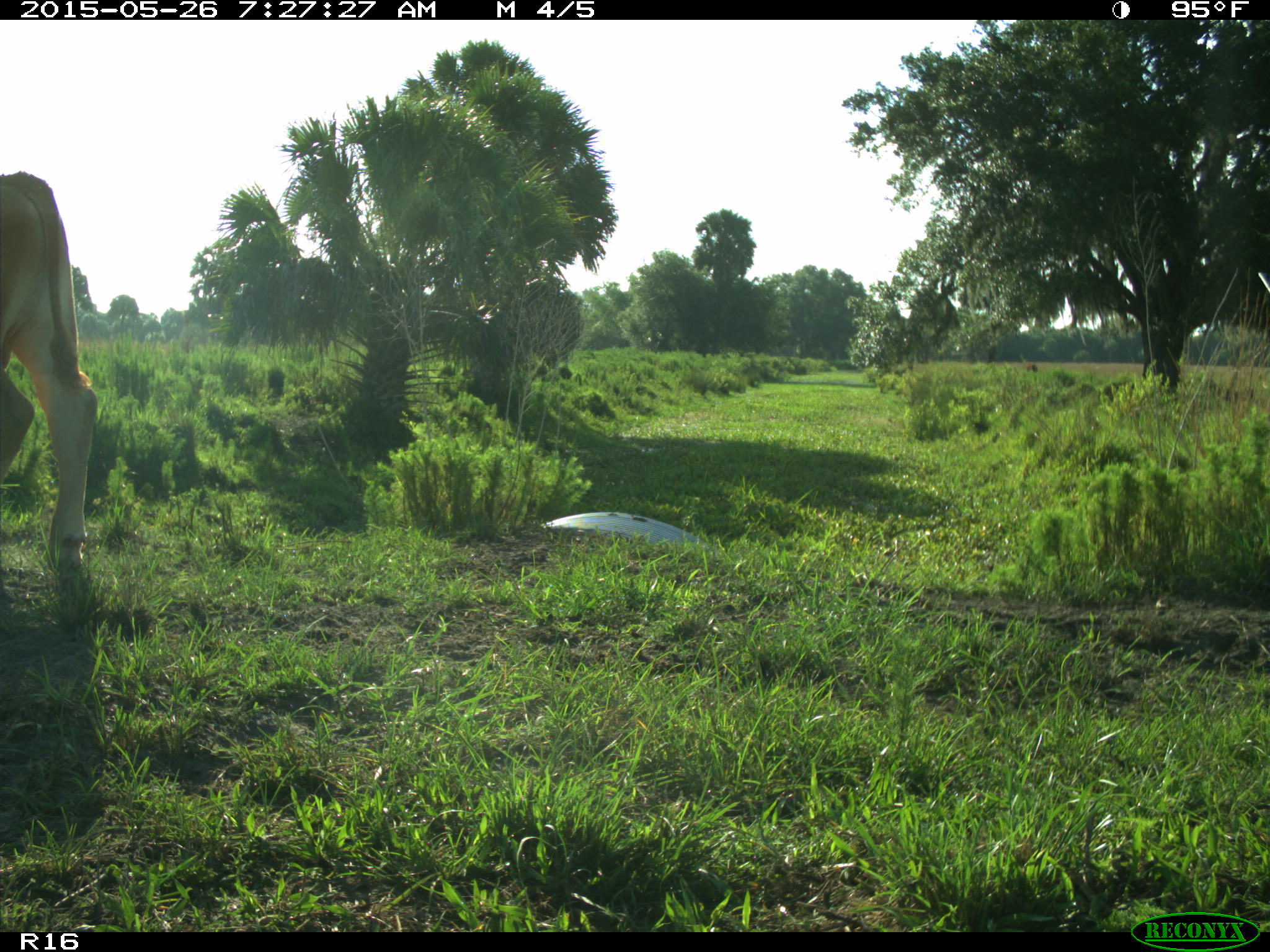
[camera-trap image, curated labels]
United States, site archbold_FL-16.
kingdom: Animalia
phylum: Chordata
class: Mammalia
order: Artiodactyla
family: Bovidae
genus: Bos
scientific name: Bos taurus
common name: domestic cow